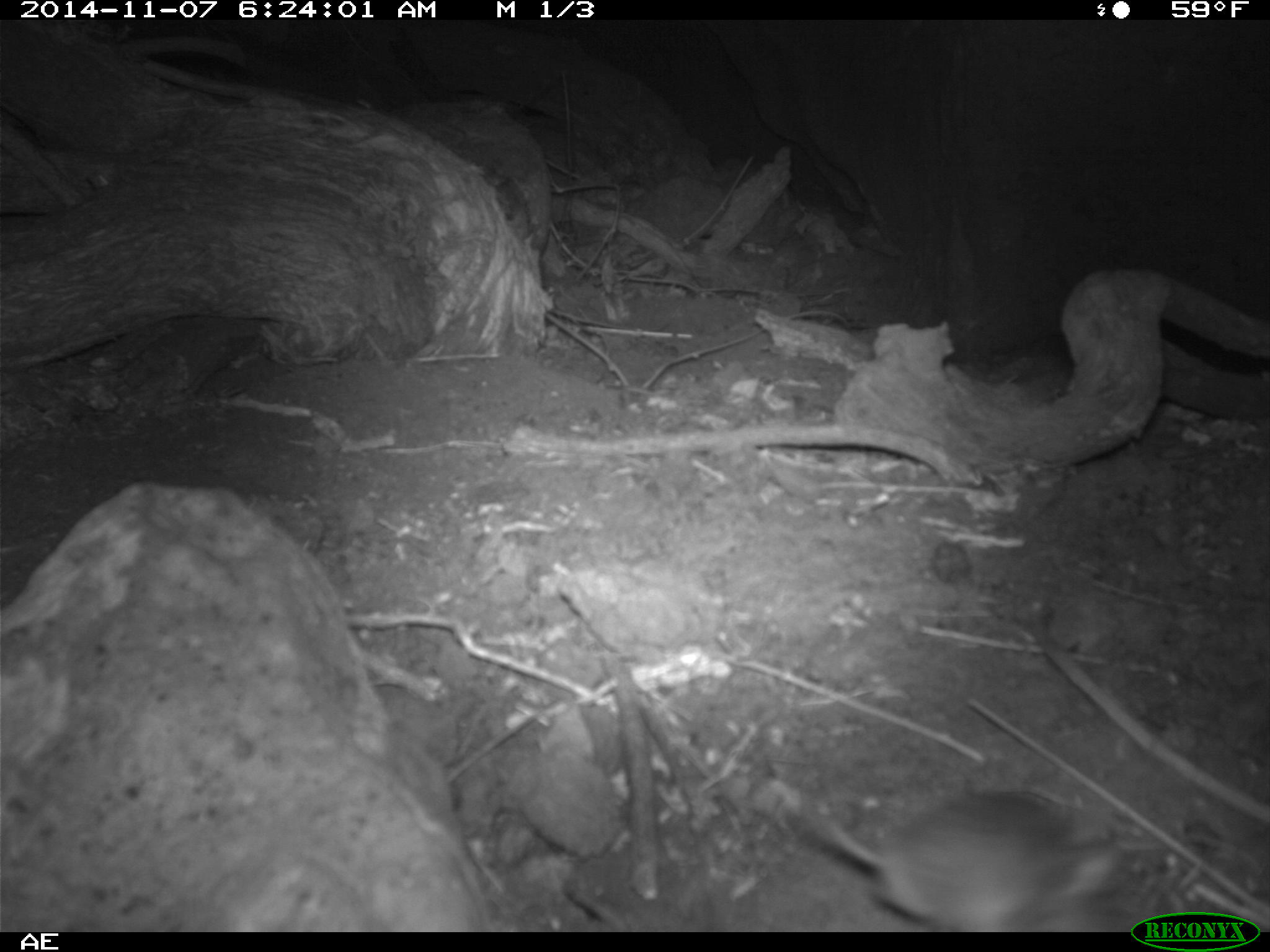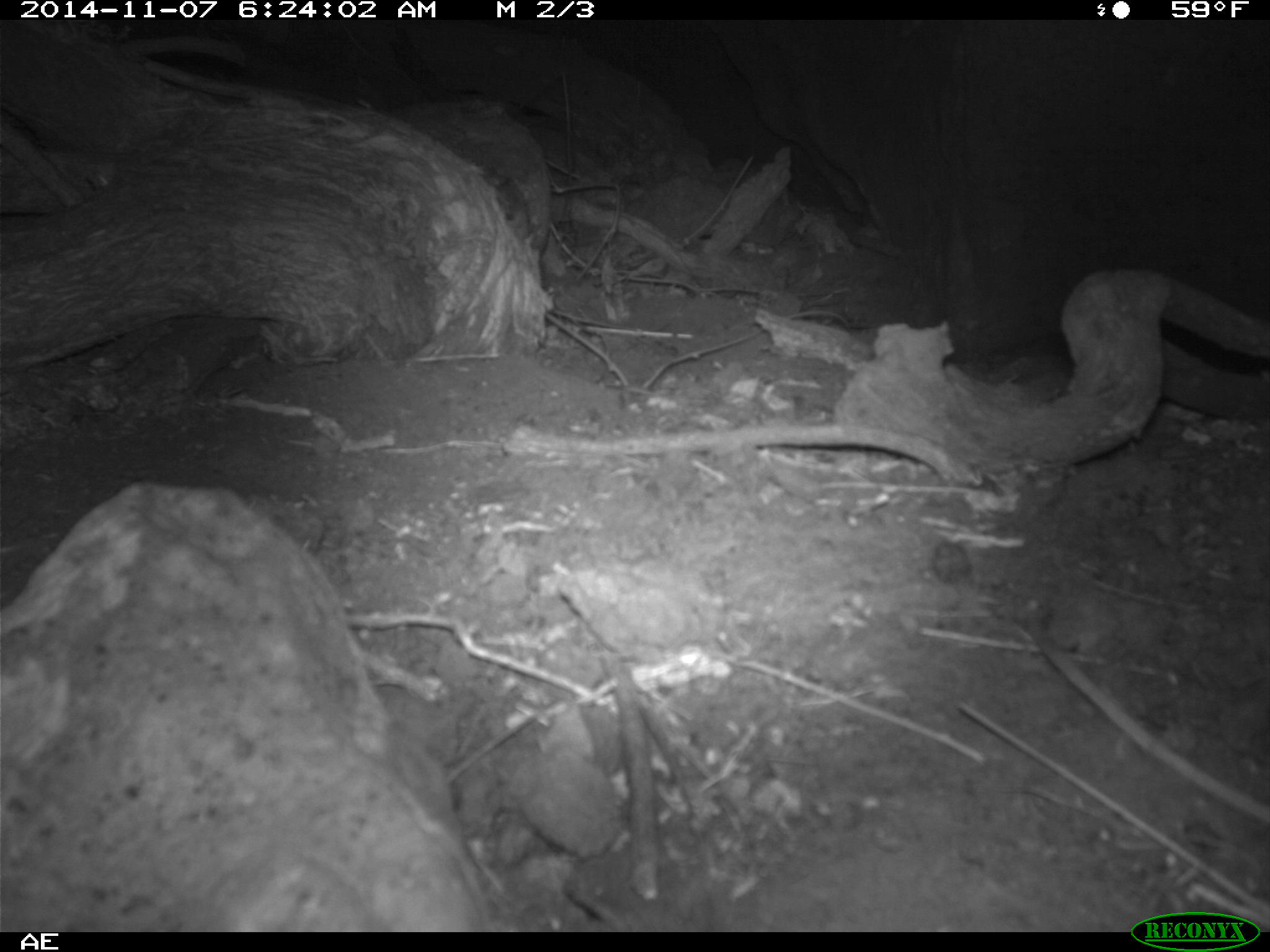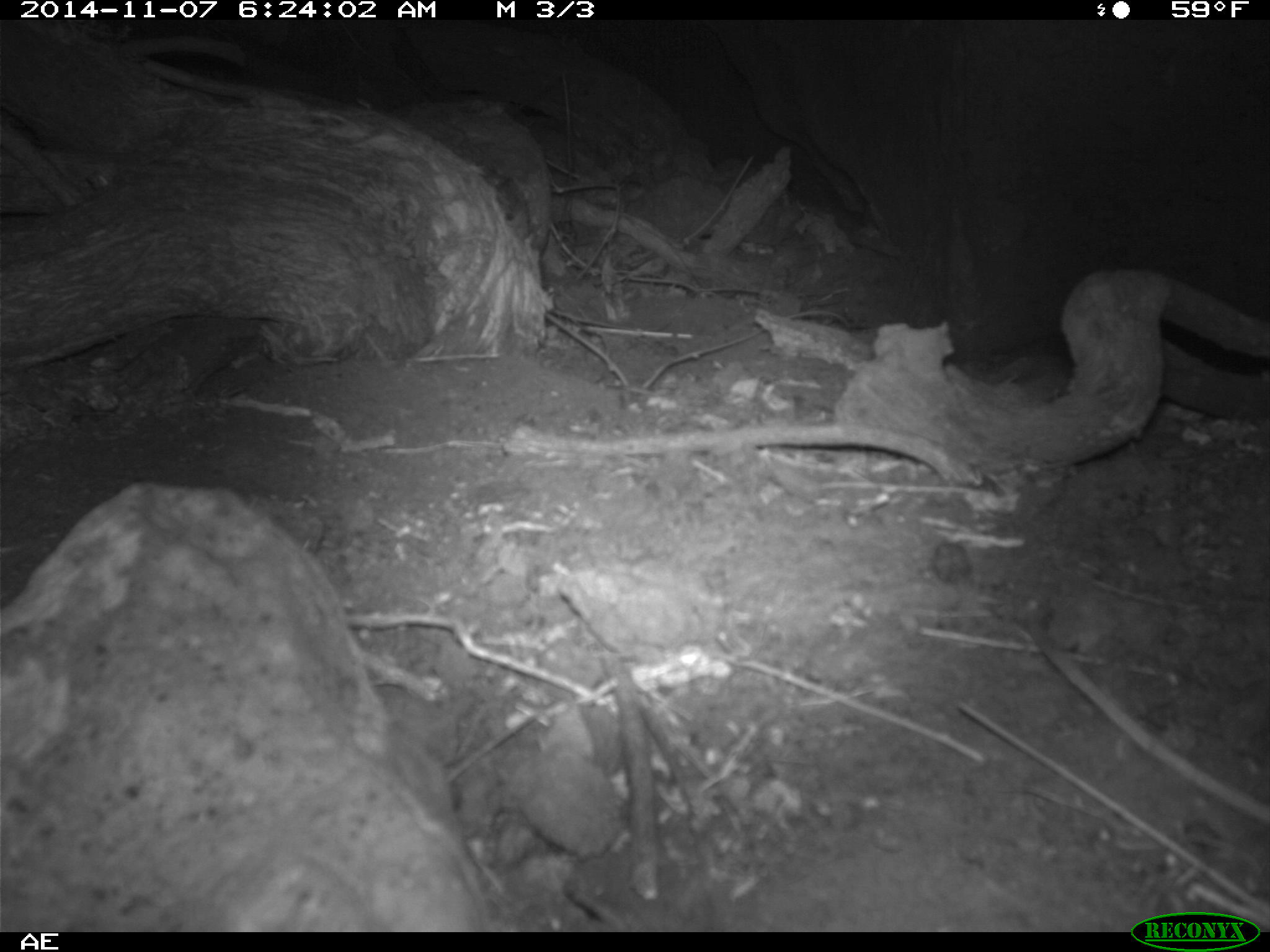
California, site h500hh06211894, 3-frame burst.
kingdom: Animalia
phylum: Chordata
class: Mammalia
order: Rodentia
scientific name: Rodentia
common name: rodent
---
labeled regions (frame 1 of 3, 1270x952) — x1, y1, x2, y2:
rodent: 804, 796, 1122, 930